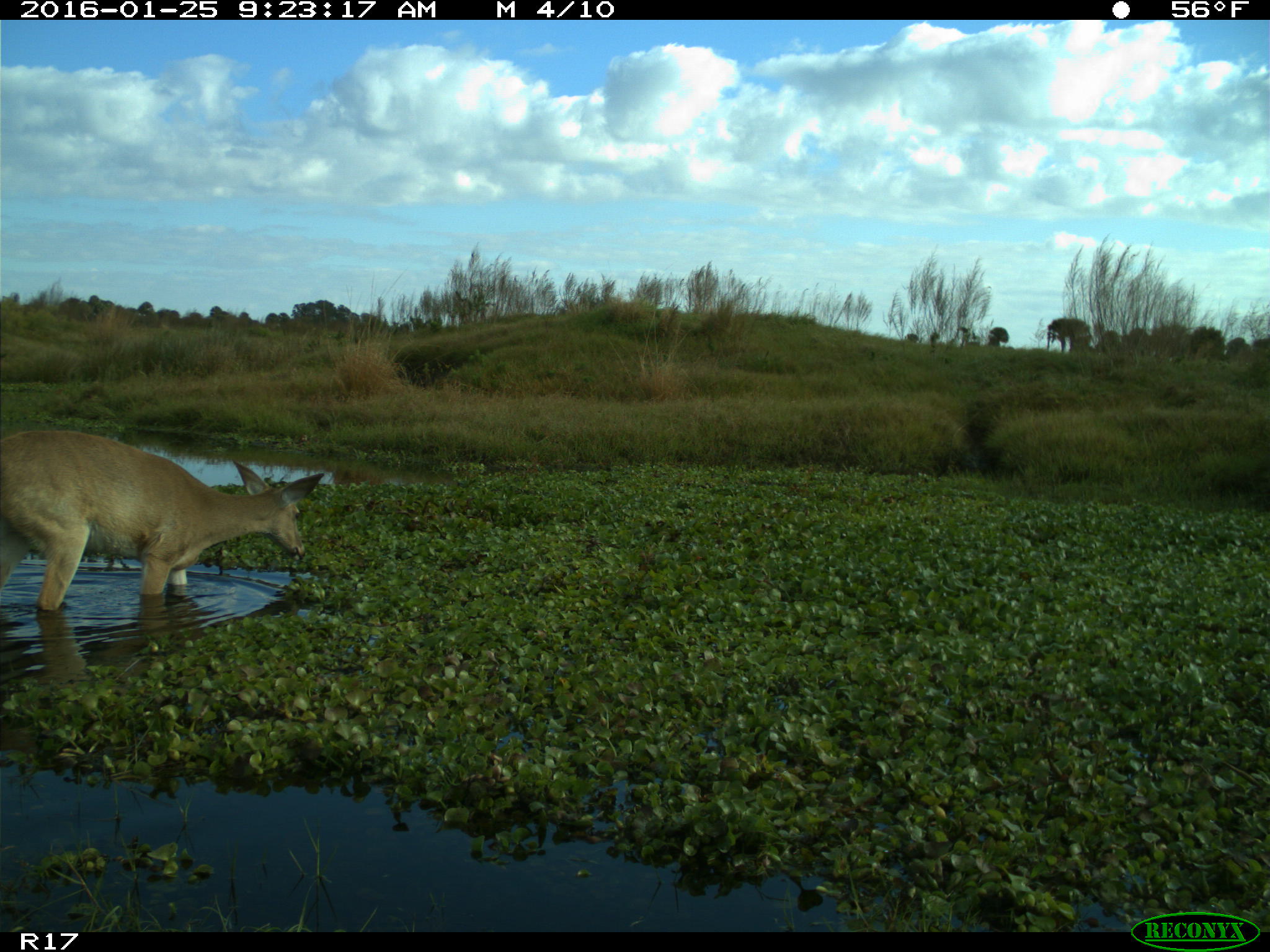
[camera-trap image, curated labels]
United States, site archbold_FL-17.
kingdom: Animalia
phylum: Chordata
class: Mammalia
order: Artiodactyla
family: Cervidae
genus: Odocoileus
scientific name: Odocoileus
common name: deer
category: unidentified deer